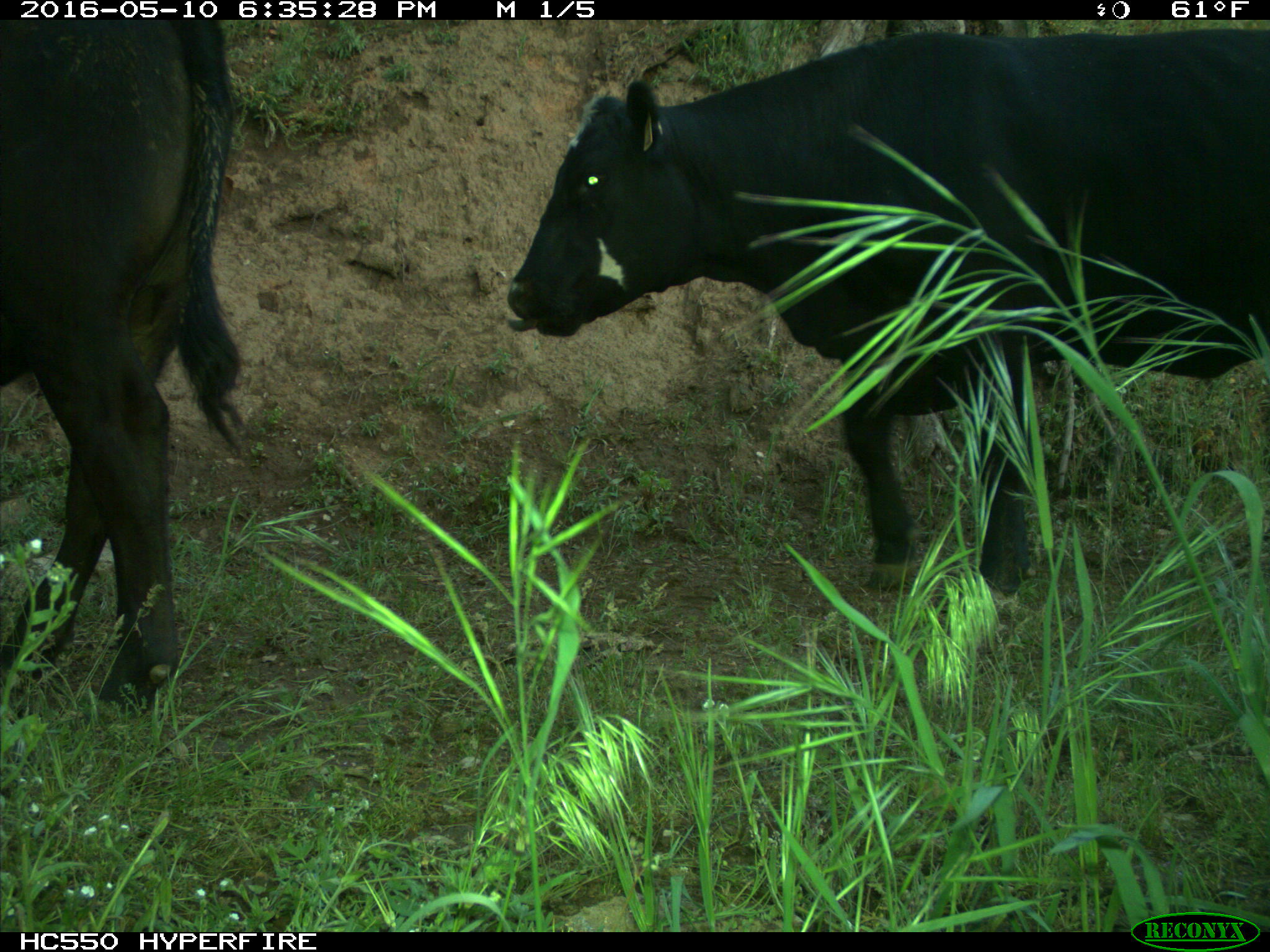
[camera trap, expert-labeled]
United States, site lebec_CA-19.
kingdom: Animalia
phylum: Chordata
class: Mammalia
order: Artiodactyla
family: Bovidae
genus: Bos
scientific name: Bos taurus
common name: domestic cow